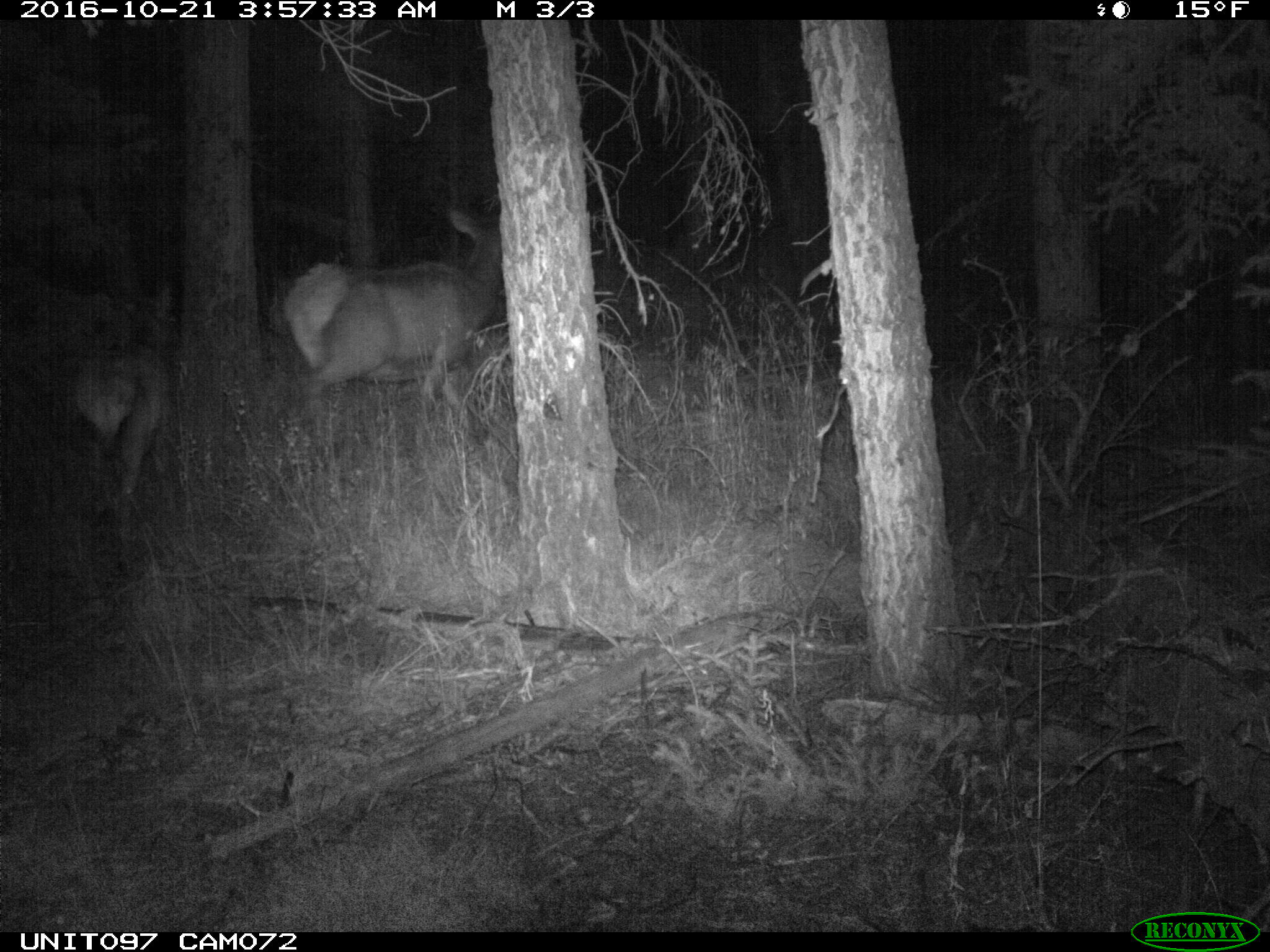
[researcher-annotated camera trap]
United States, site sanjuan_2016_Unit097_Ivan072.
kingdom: Animalia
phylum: Chordata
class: Mammalia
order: Artiodactyla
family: Cervidae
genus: Cervus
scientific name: Cervus elaphus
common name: red deer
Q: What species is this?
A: Cervus elaphus (red deer).